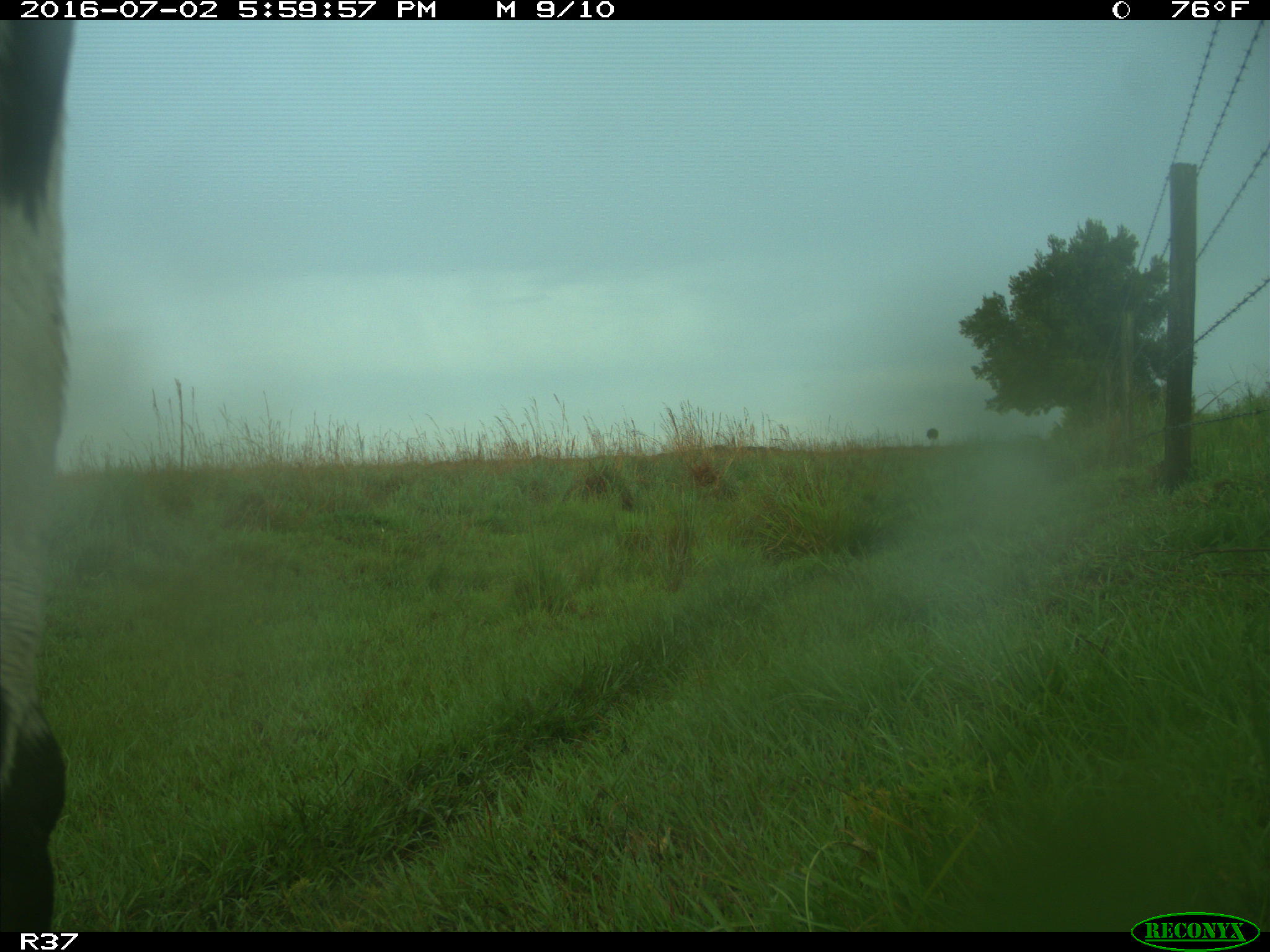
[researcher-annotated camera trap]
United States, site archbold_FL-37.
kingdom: Animalia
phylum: Chordata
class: Mammalia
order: Artiodactyla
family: Bovidae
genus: Bos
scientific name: Bos taurus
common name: domestic cow